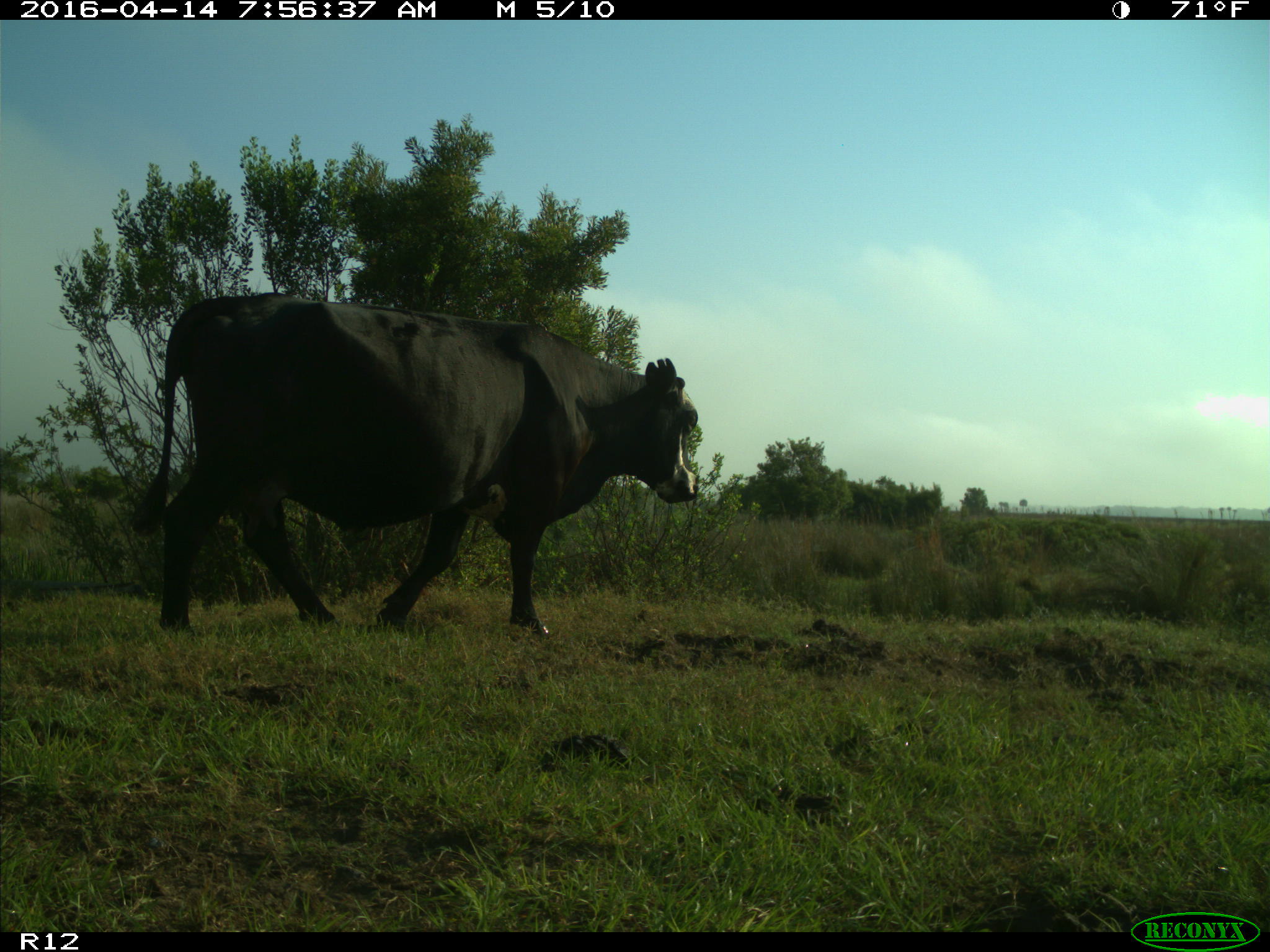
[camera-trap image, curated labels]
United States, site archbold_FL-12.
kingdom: Animalia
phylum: Chordata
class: Mammalia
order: Artiodactyla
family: Bovidae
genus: Bos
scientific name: Bos taurus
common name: domestic cow